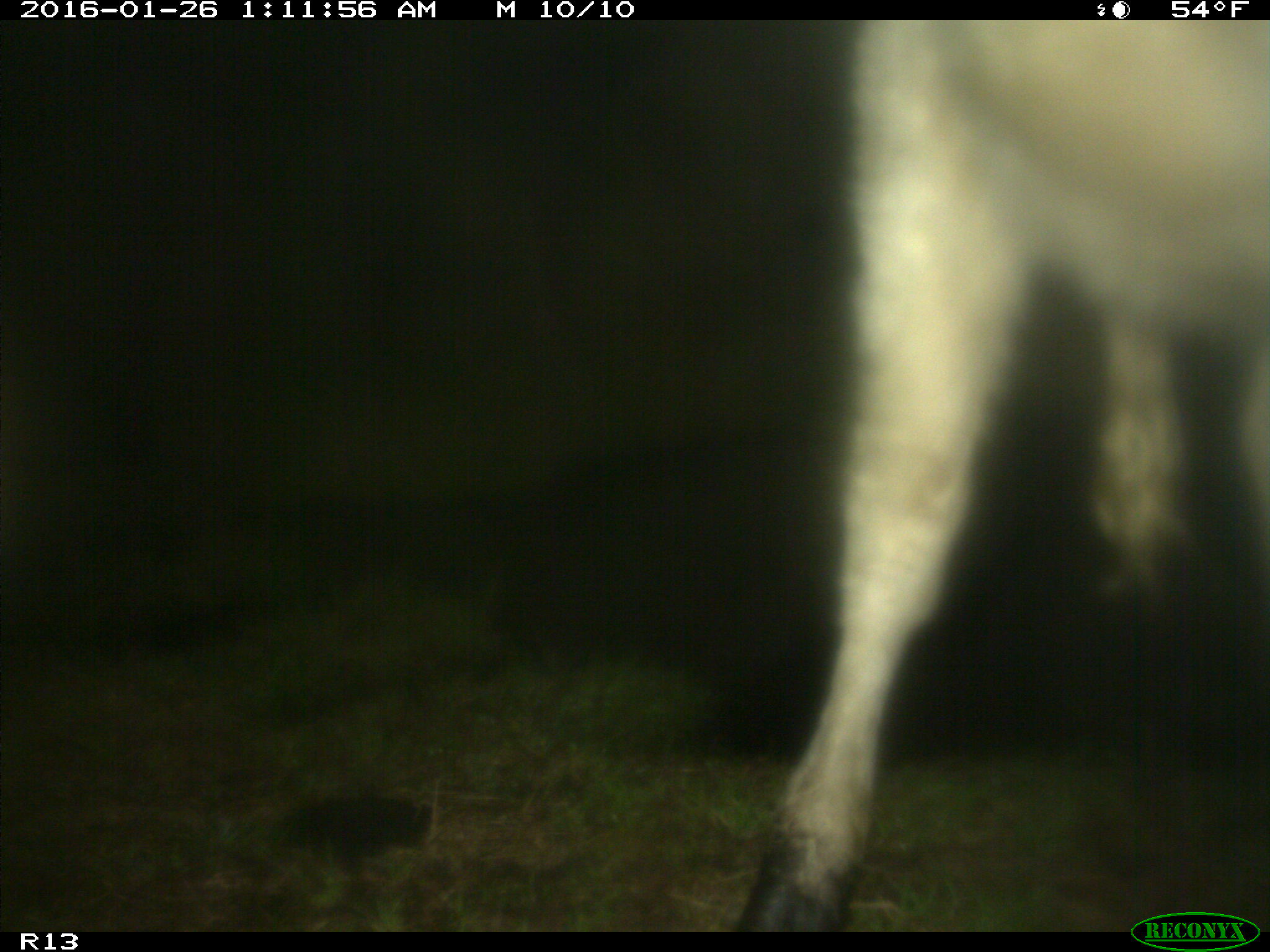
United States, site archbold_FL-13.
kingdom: Animalia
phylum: Chordata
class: Mammalia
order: Artiodactyla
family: Bovidae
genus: Bos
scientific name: Bos taurus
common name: domestic cow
Bos taurus (domestic cow).